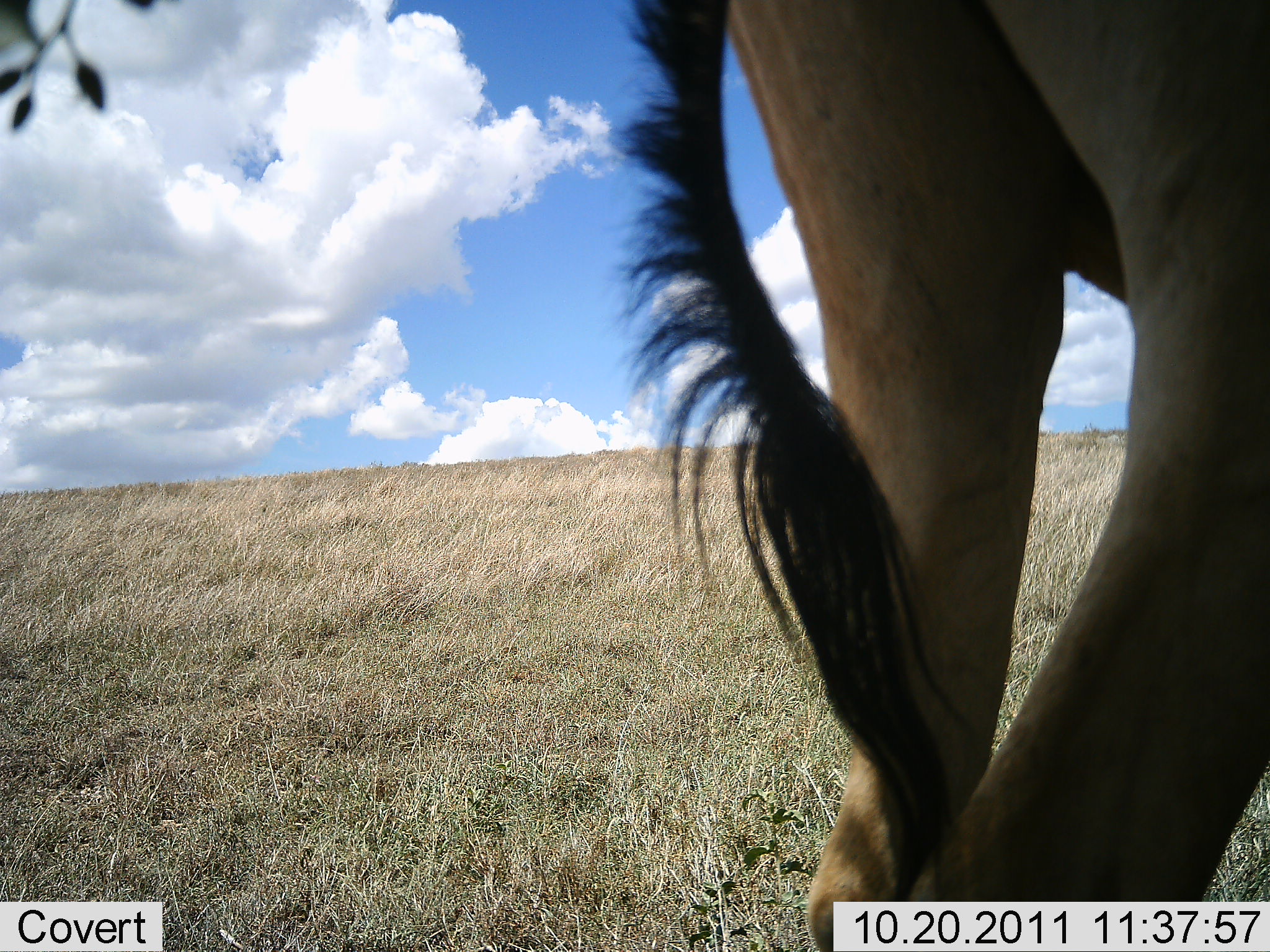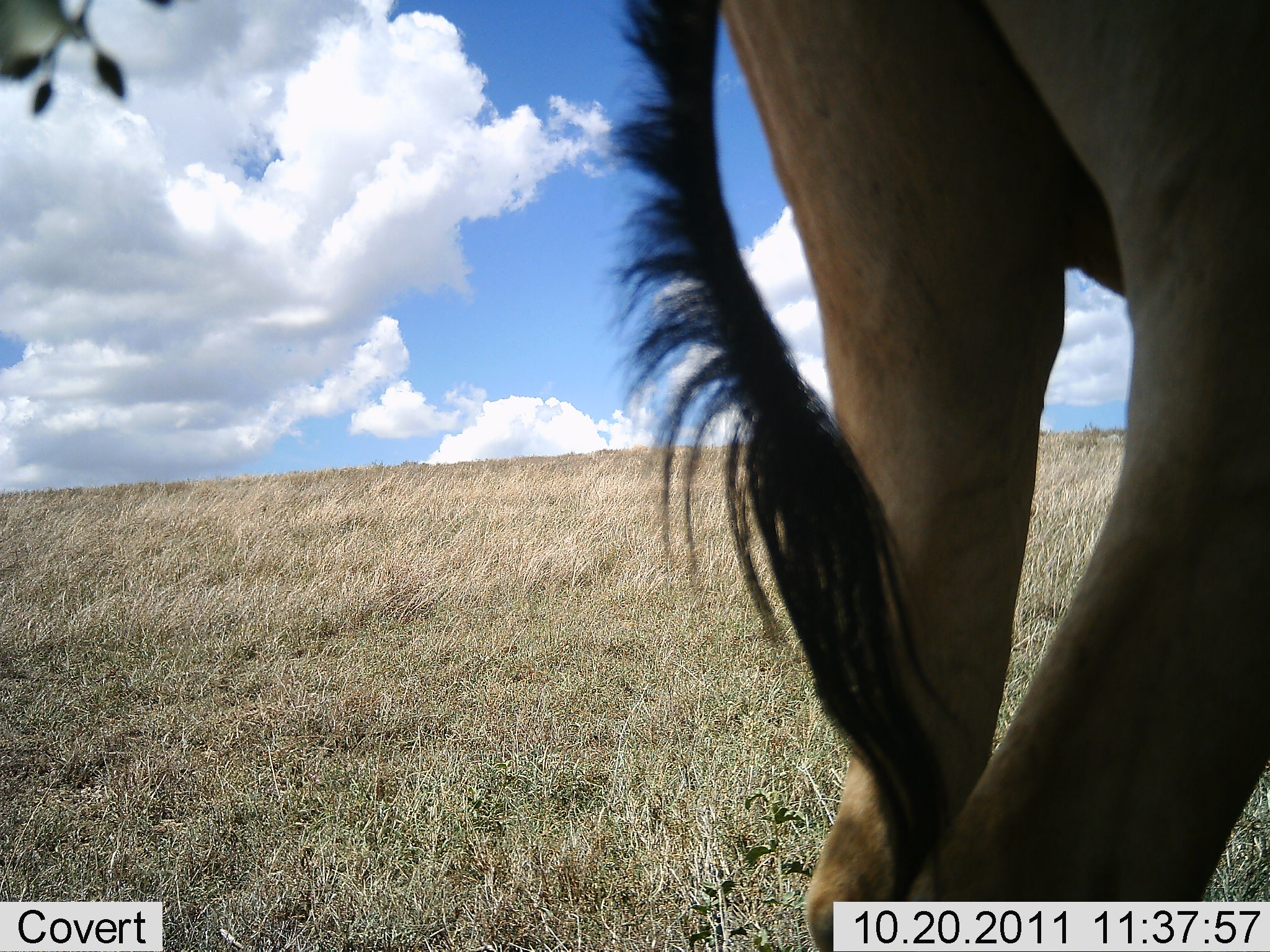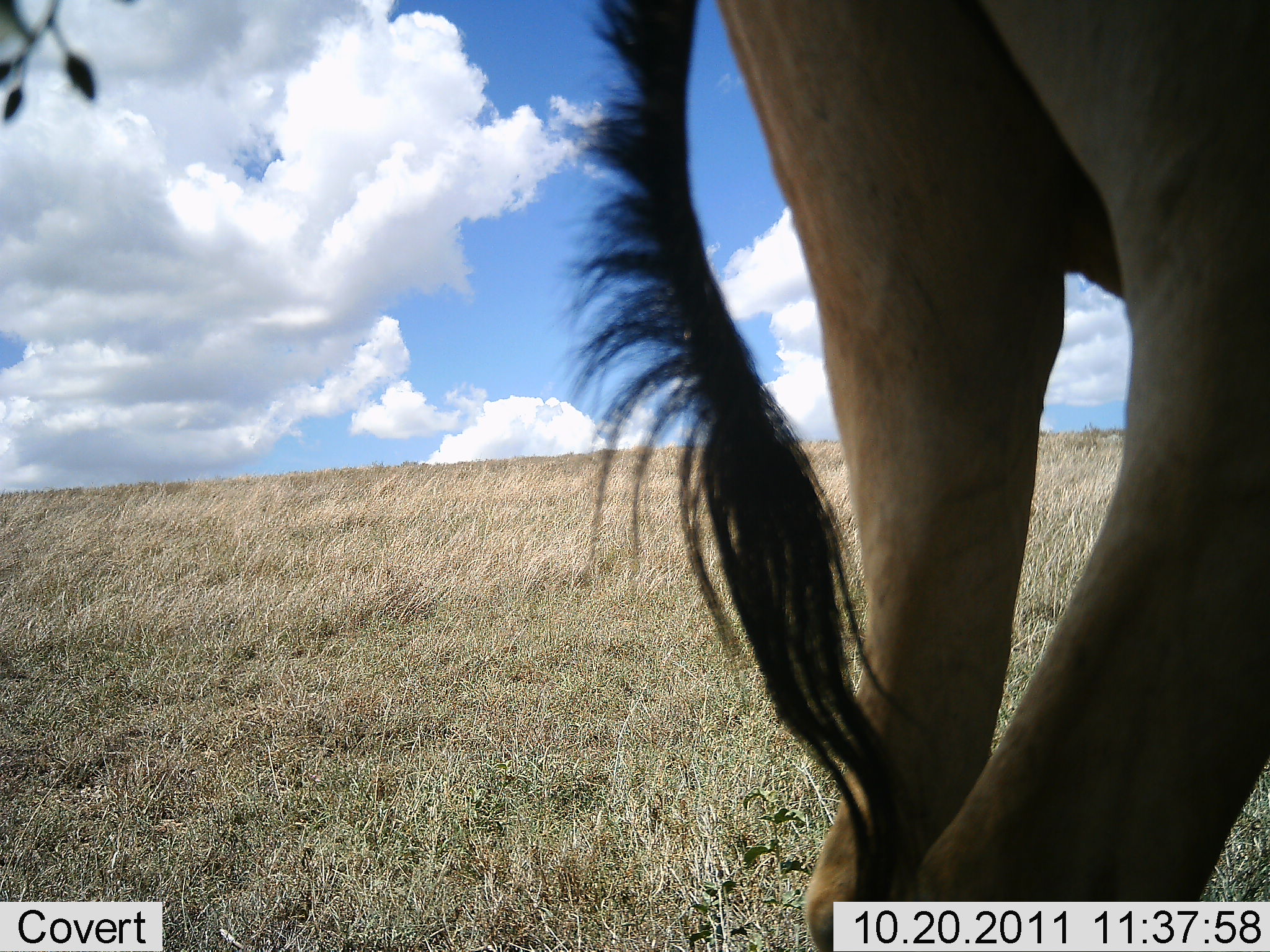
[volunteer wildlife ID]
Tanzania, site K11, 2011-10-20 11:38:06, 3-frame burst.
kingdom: Animalia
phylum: Chordata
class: Mammalia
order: Artiodactyla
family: Bovidae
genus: Connochaetes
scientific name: Connochaetes taurinus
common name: blue wildebeest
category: wildebeest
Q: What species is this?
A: Wildebeest (blue wildebeest) (Connochaetes taurinus).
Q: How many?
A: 1.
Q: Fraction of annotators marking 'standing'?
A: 100%.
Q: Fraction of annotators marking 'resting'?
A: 0%.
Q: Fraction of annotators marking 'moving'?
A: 0%.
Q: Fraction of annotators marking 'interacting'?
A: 0%.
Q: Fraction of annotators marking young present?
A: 0%.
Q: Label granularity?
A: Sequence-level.